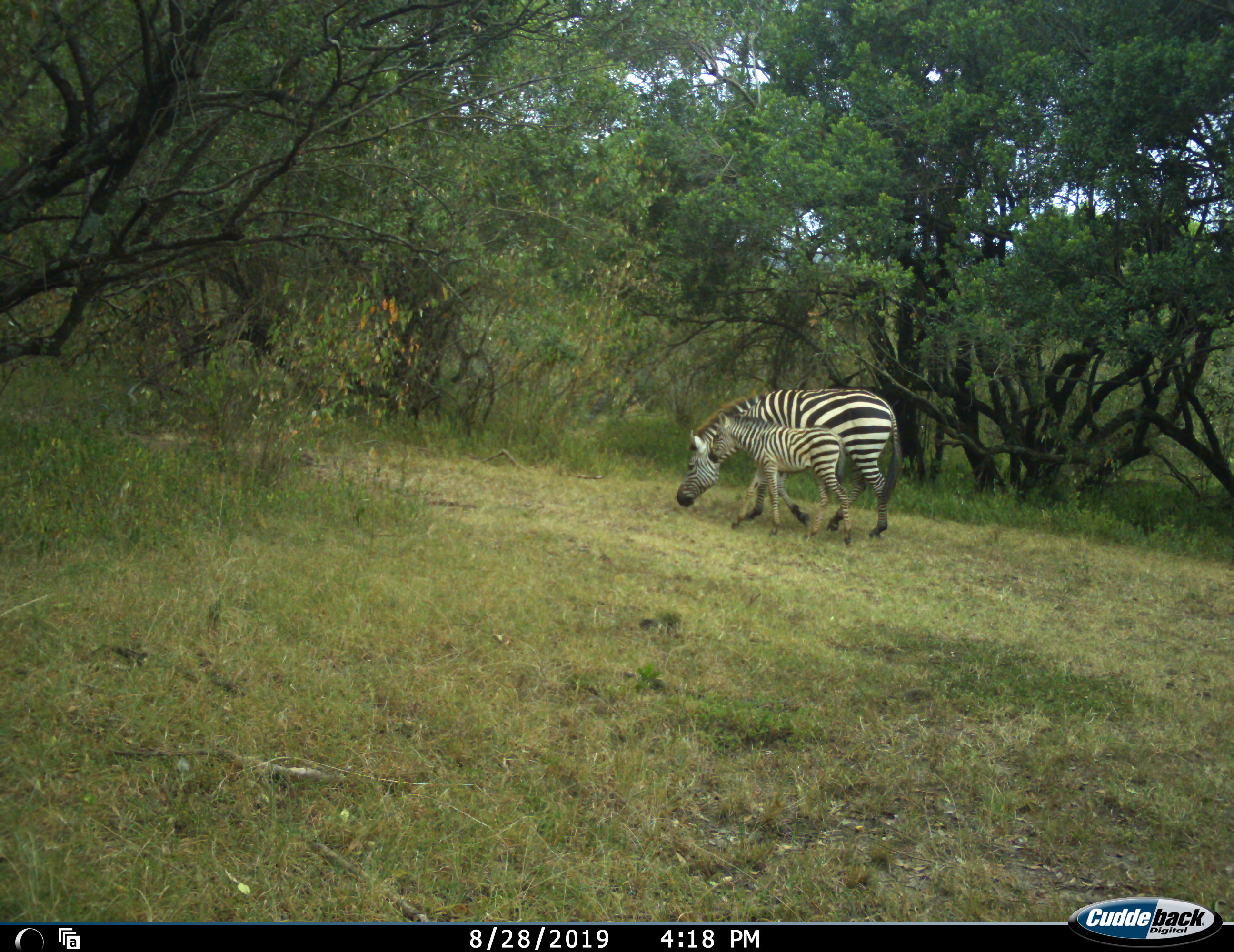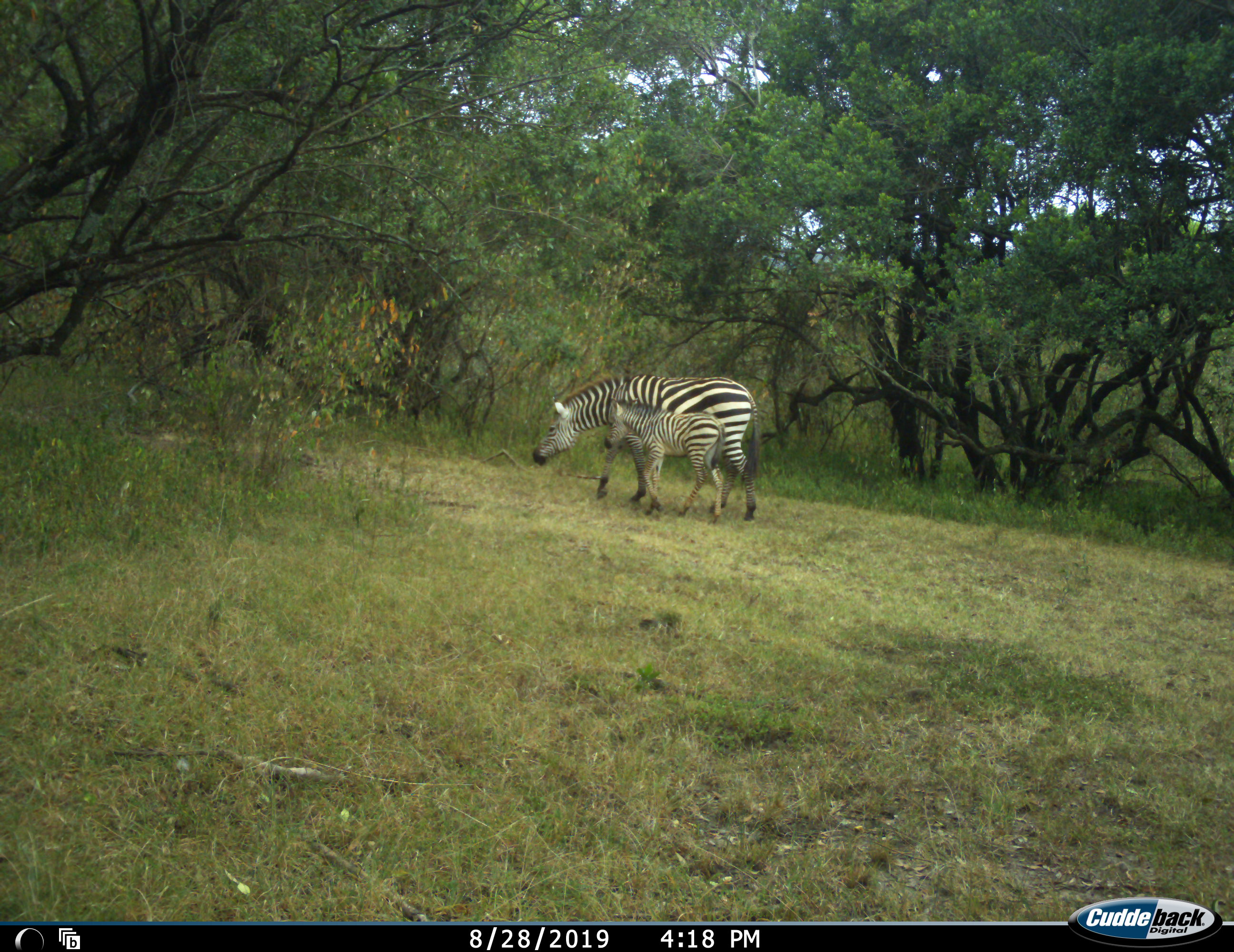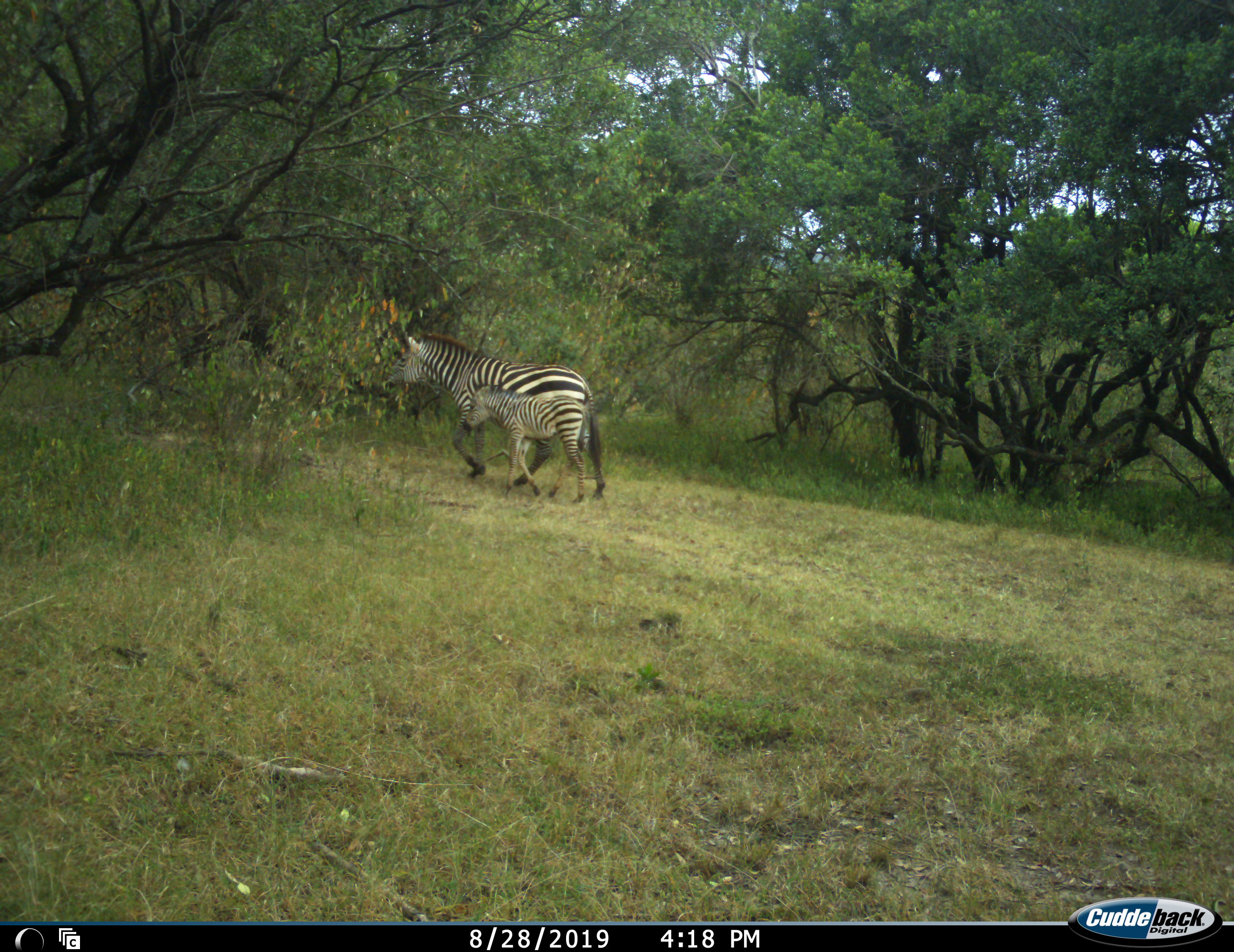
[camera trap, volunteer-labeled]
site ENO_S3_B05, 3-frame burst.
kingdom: Animalia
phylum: Chordata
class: Mammalia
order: Perissodactyla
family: Equidae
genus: Equus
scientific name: Equus quagga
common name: plains zebra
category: zebraplains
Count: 2.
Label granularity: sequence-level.